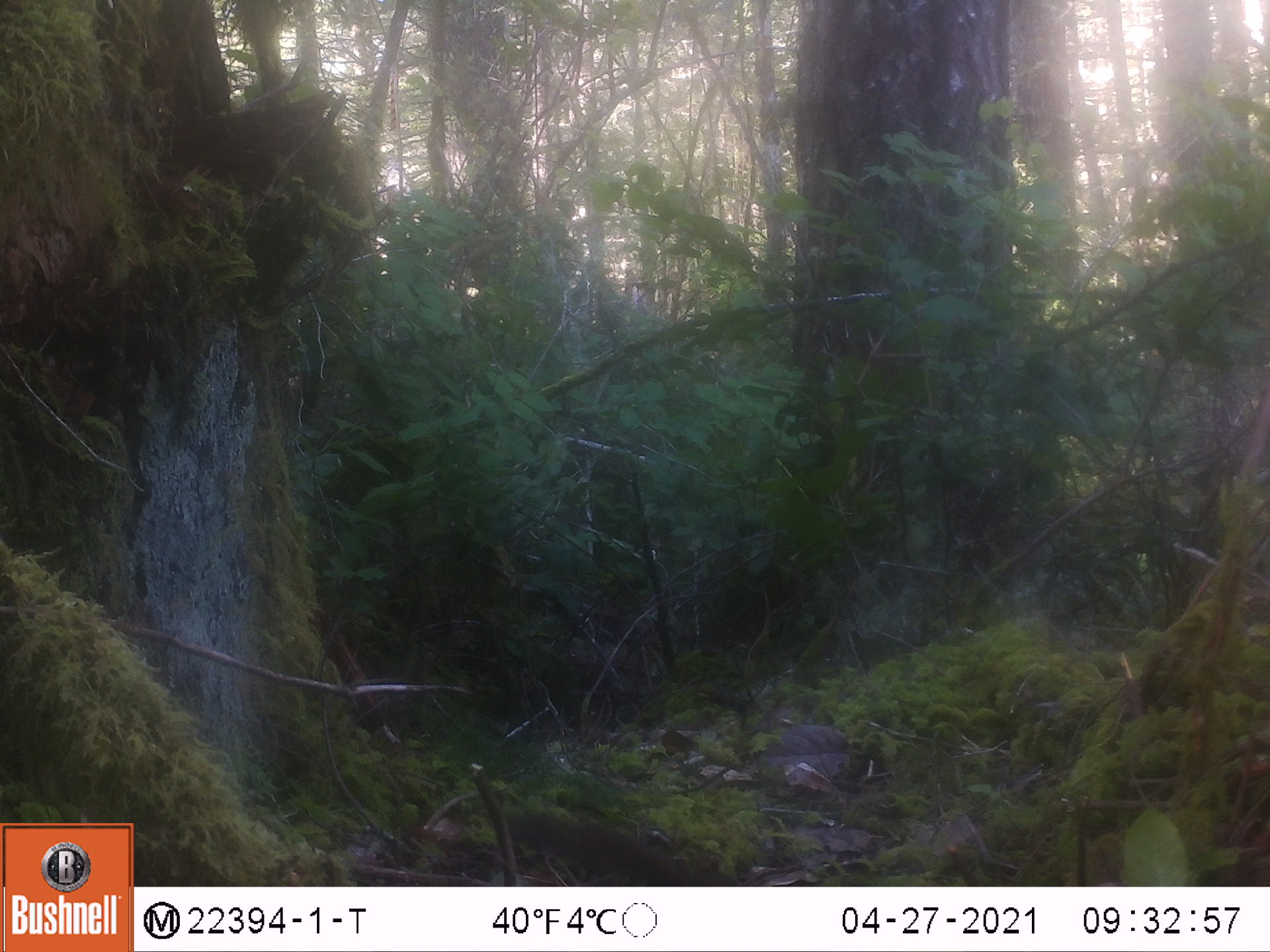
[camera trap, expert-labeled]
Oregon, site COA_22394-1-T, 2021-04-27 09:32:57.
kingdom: Animalia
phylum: Chordata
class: Mammalia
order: Rodentia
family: Sciuridae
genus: Tamiasciurus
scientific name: Tamiasciurus douglasii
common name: douglas squirrel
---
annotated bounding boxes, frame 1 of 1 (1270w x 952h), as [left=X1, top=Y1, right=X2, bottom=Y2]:
douglas squirrel: [left=481, top=783, right=763, bottom=885]